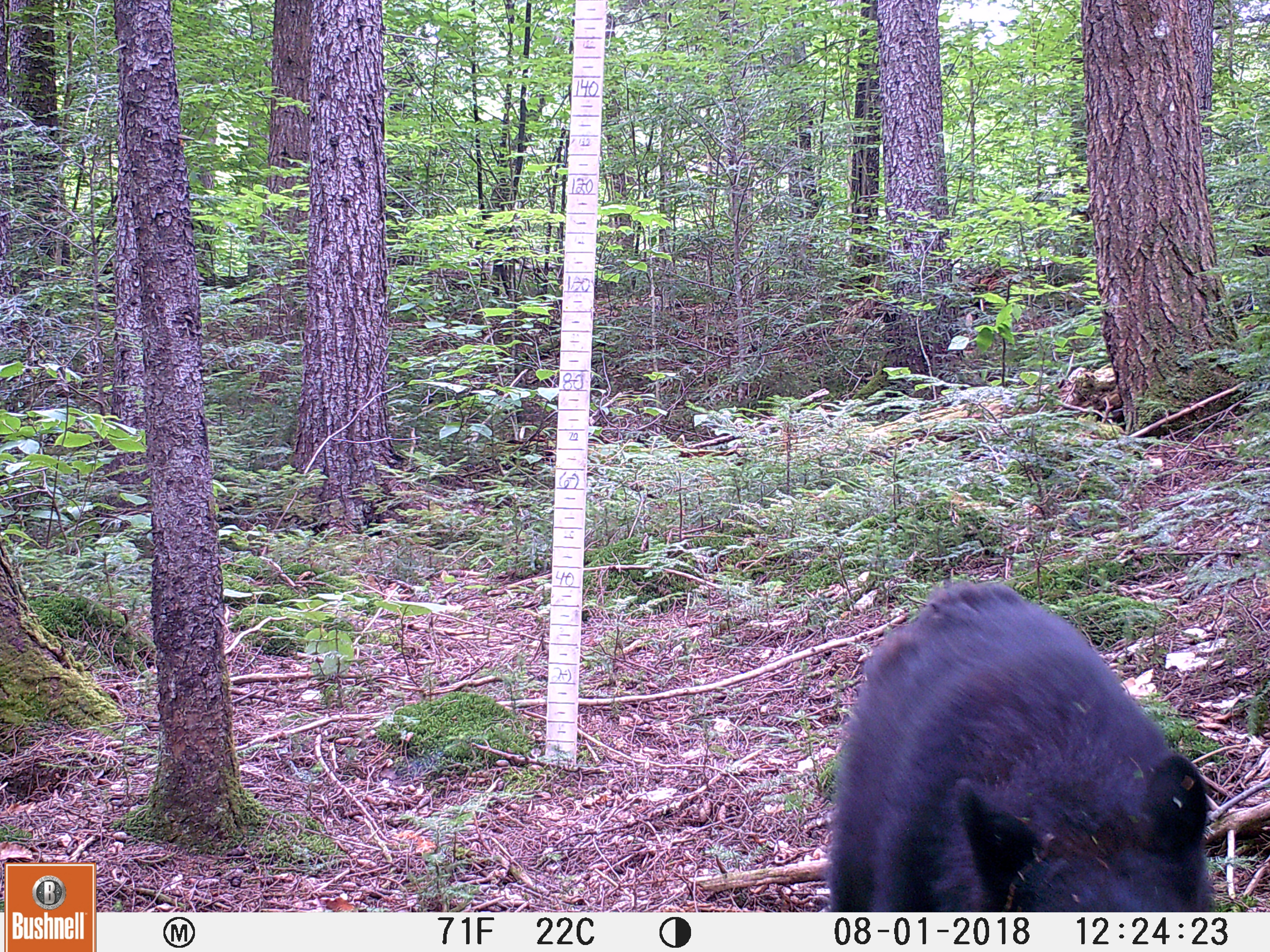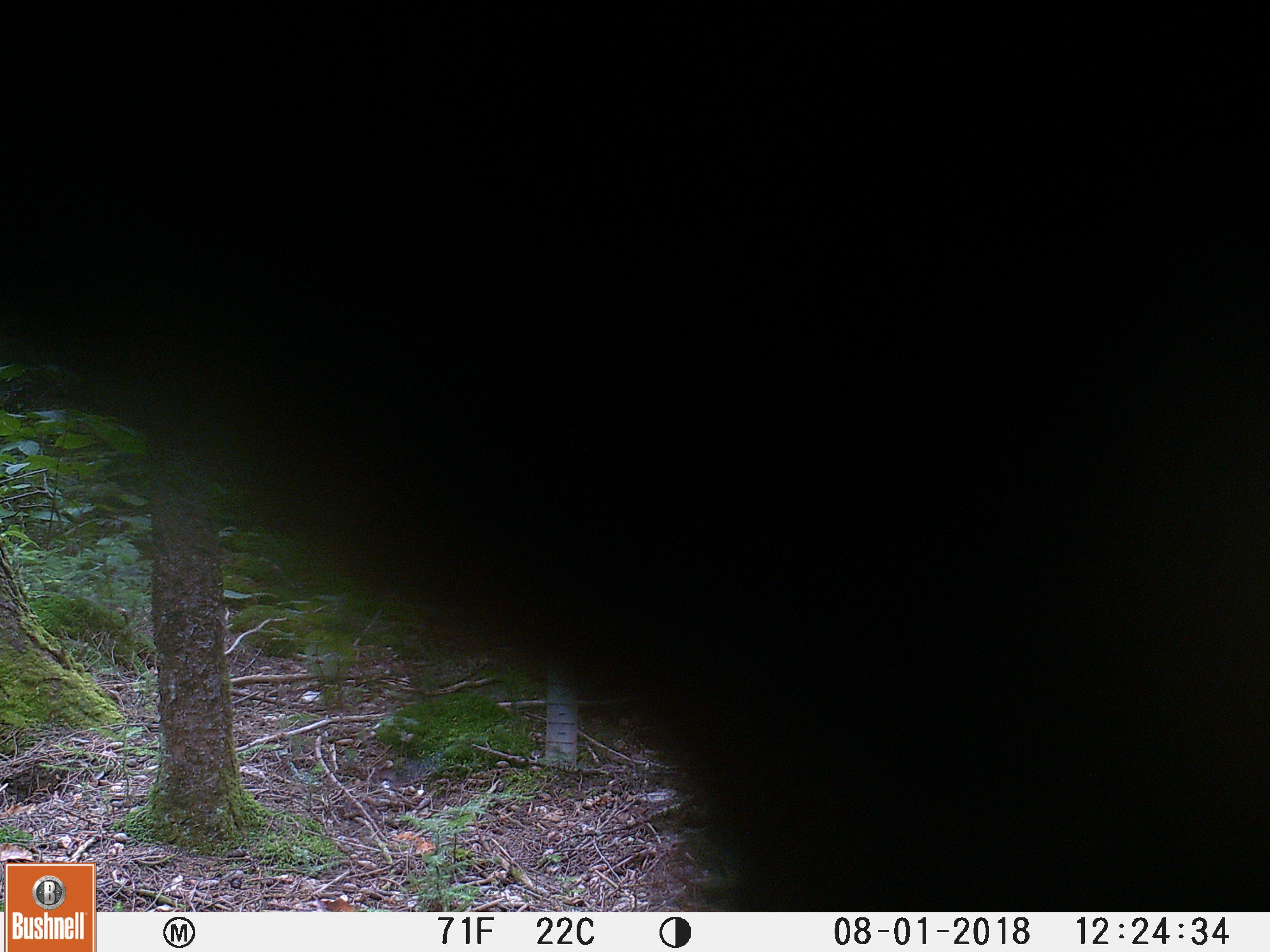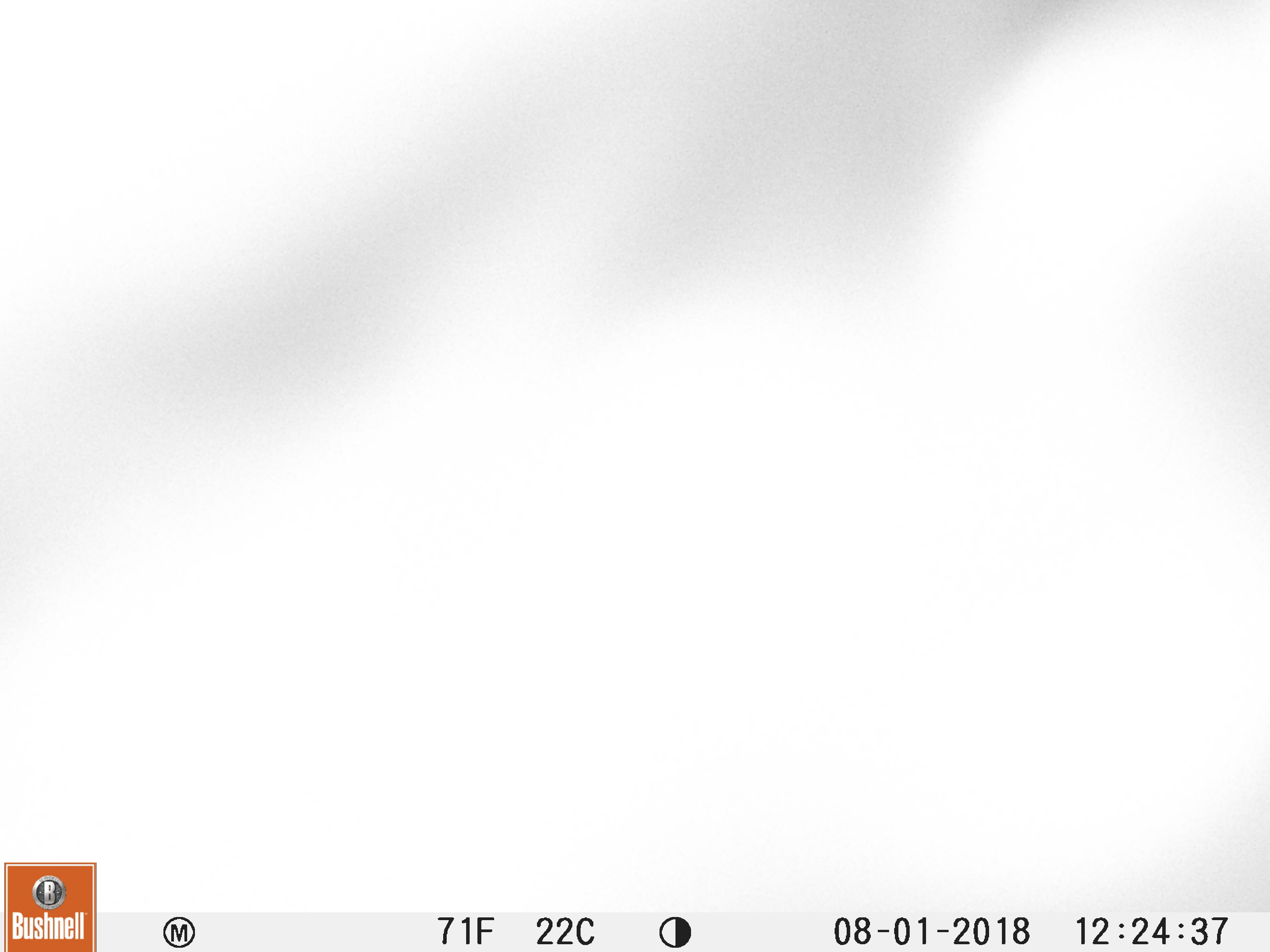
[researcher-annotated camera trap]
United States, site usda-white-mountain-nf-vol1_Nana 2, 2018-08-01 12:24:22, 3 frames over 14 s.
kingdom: Animalia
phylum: Chordata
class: Mammalia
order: Carnivora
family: Ursidae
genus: Ursus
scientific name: Ursus americanus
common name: black bear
Black bear (Ursus americanus).